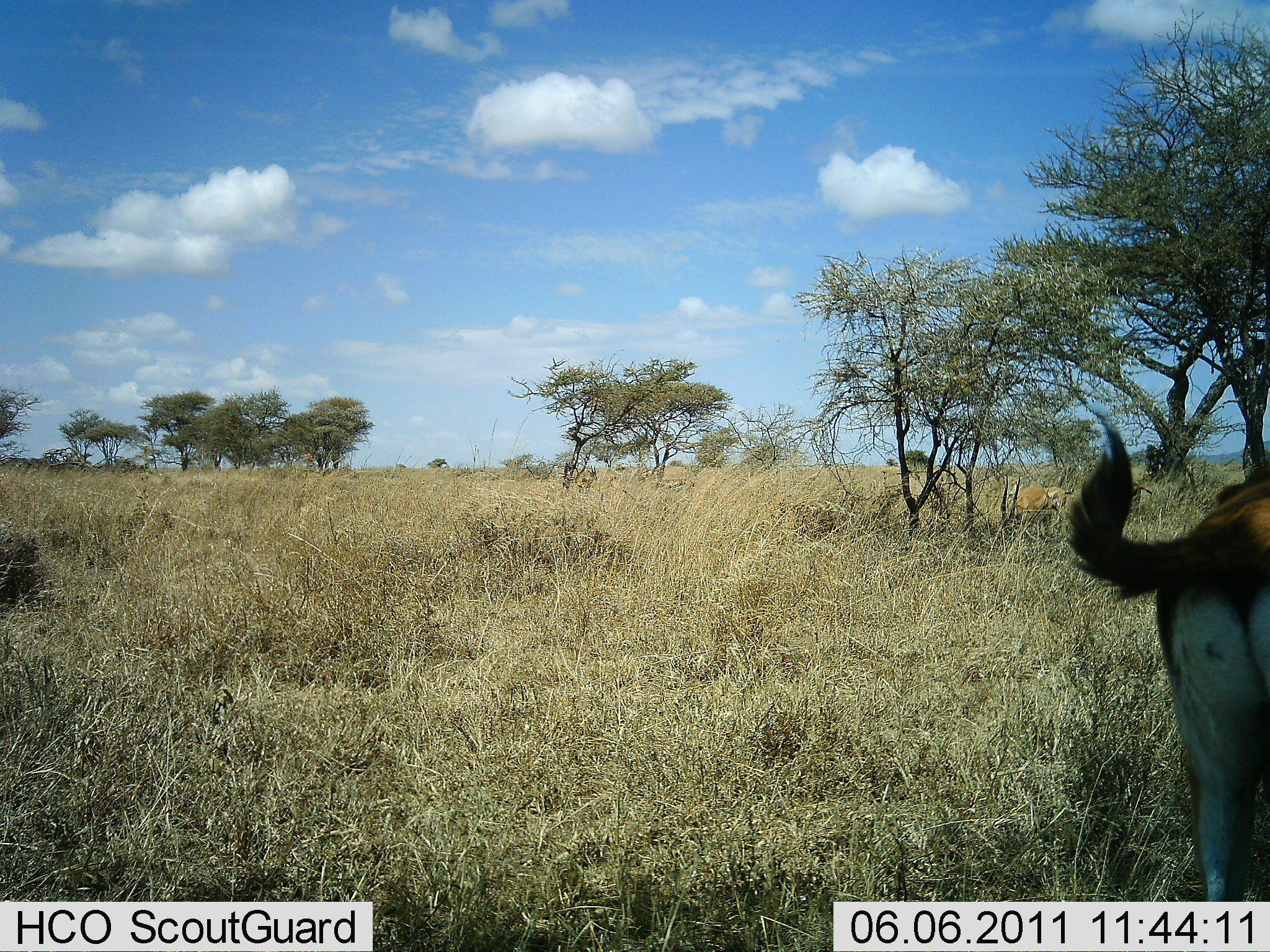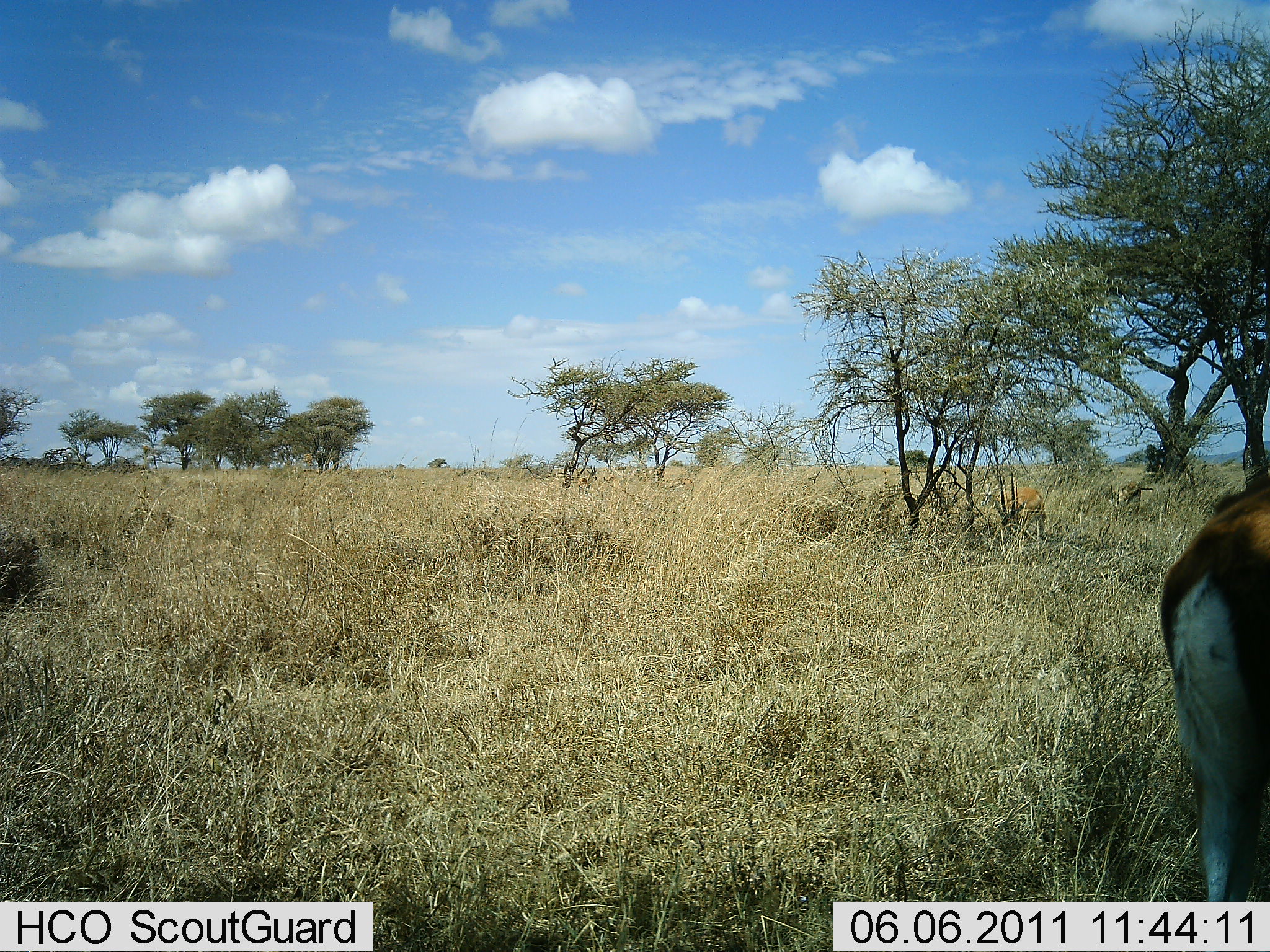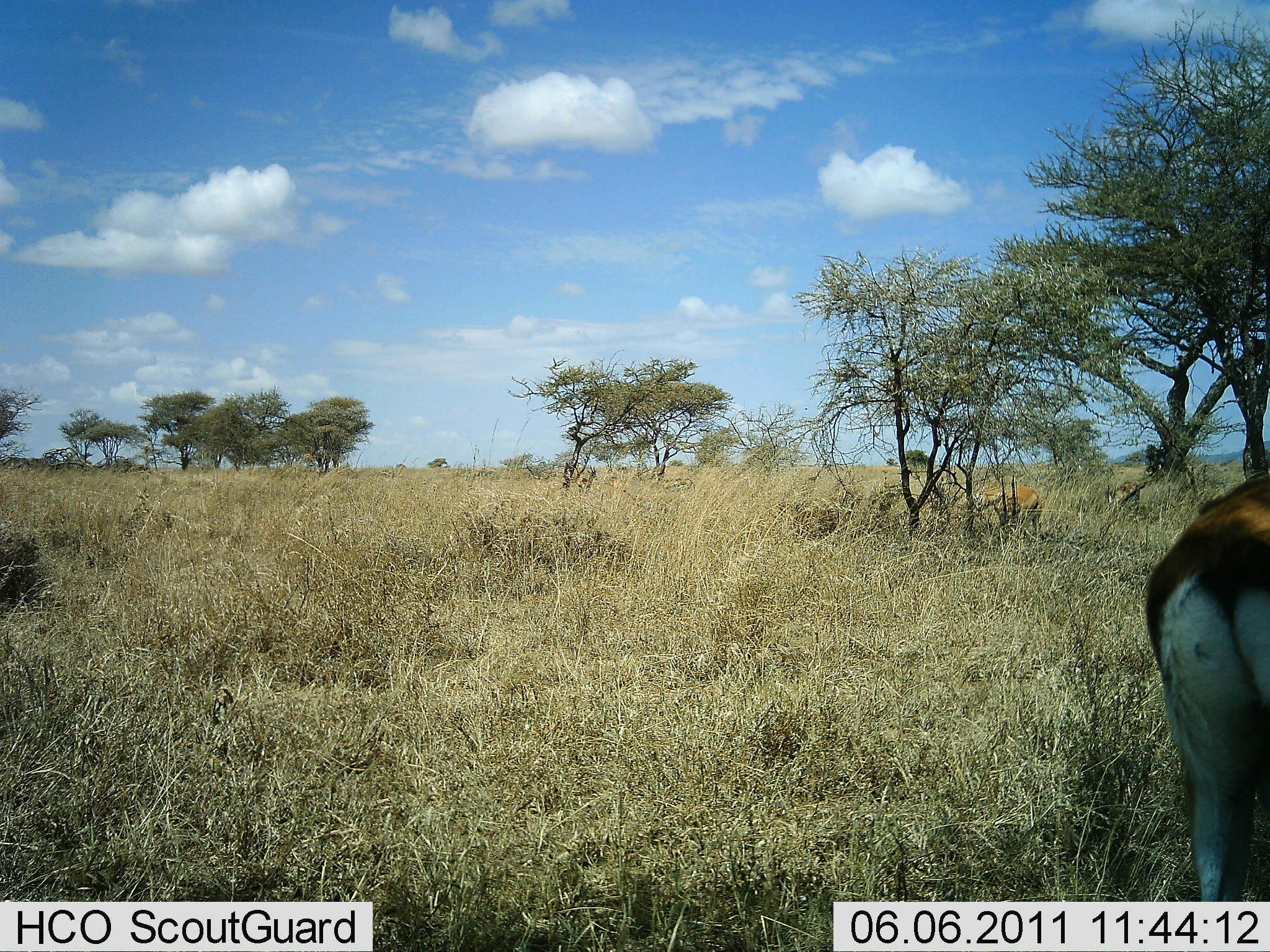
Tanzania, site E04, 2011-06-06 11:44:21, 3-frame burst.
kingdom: Animalia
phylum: Chordata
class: Mammalia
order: Artiodactyla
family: Bovidae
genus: Eudorcas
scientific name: Eudorcas thomsonii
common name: thomson's gazelle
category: gazellethomsons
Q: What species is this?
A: Gazellethomsons (thomson's gazelle) (Eudorcas thomsonii).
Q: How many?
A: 2.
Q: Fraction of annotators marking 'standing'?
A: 83%.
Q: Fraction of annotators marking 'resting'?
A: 0%.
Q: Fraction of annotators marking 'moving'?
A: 0%.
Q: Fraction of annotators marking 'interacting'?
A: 0%.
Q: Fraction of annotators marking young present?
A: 0%.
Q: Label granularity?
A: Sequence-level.